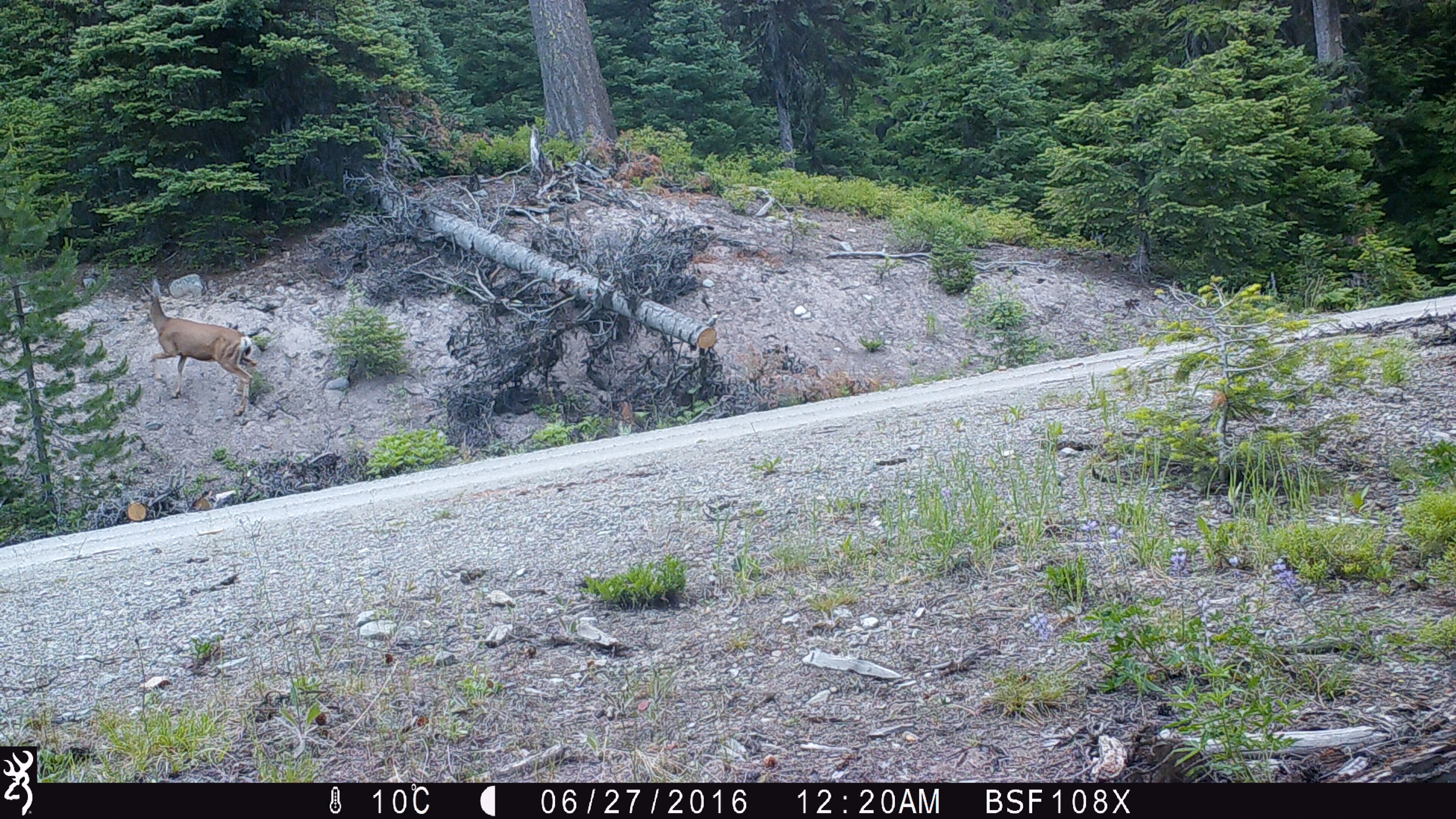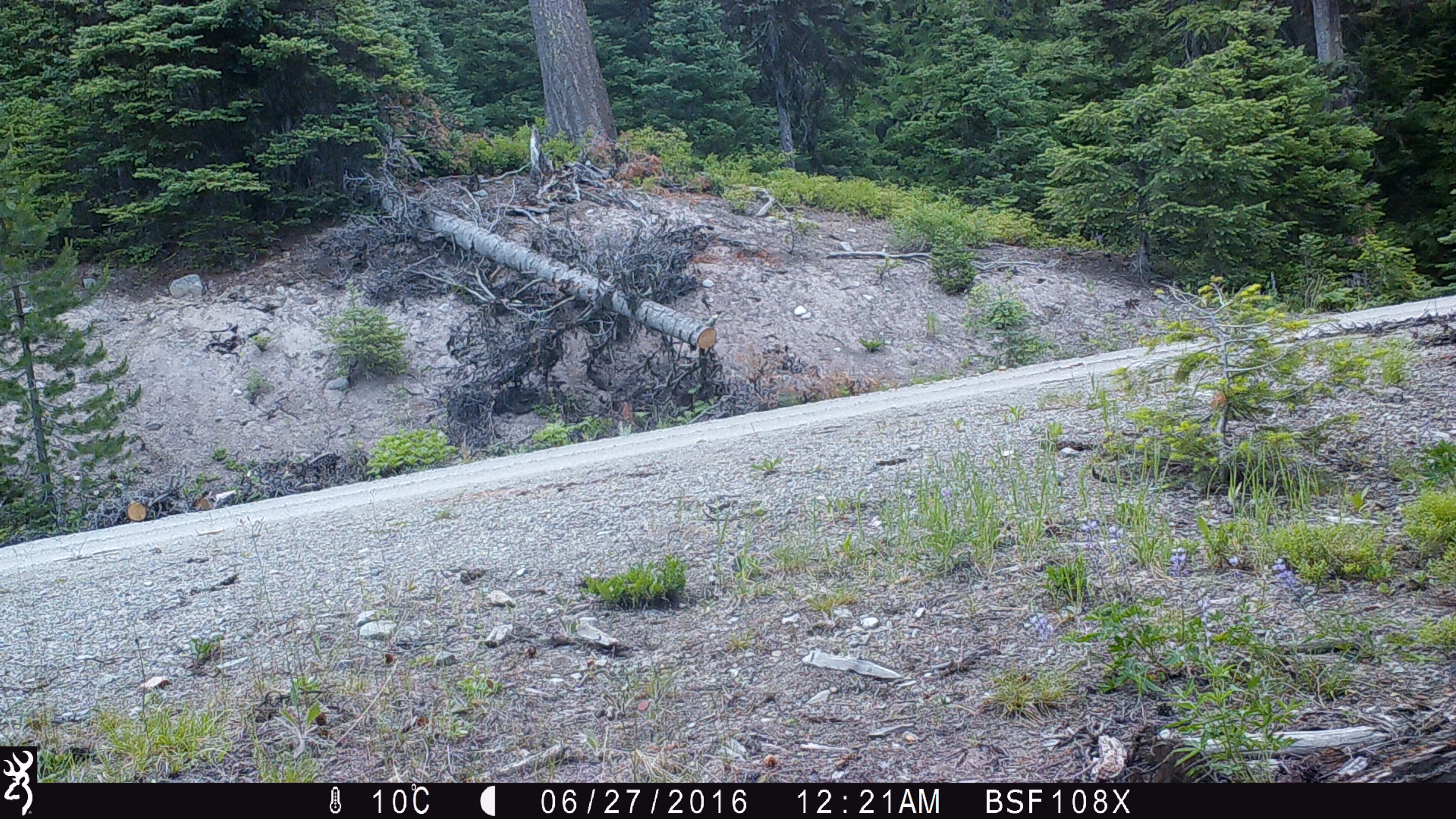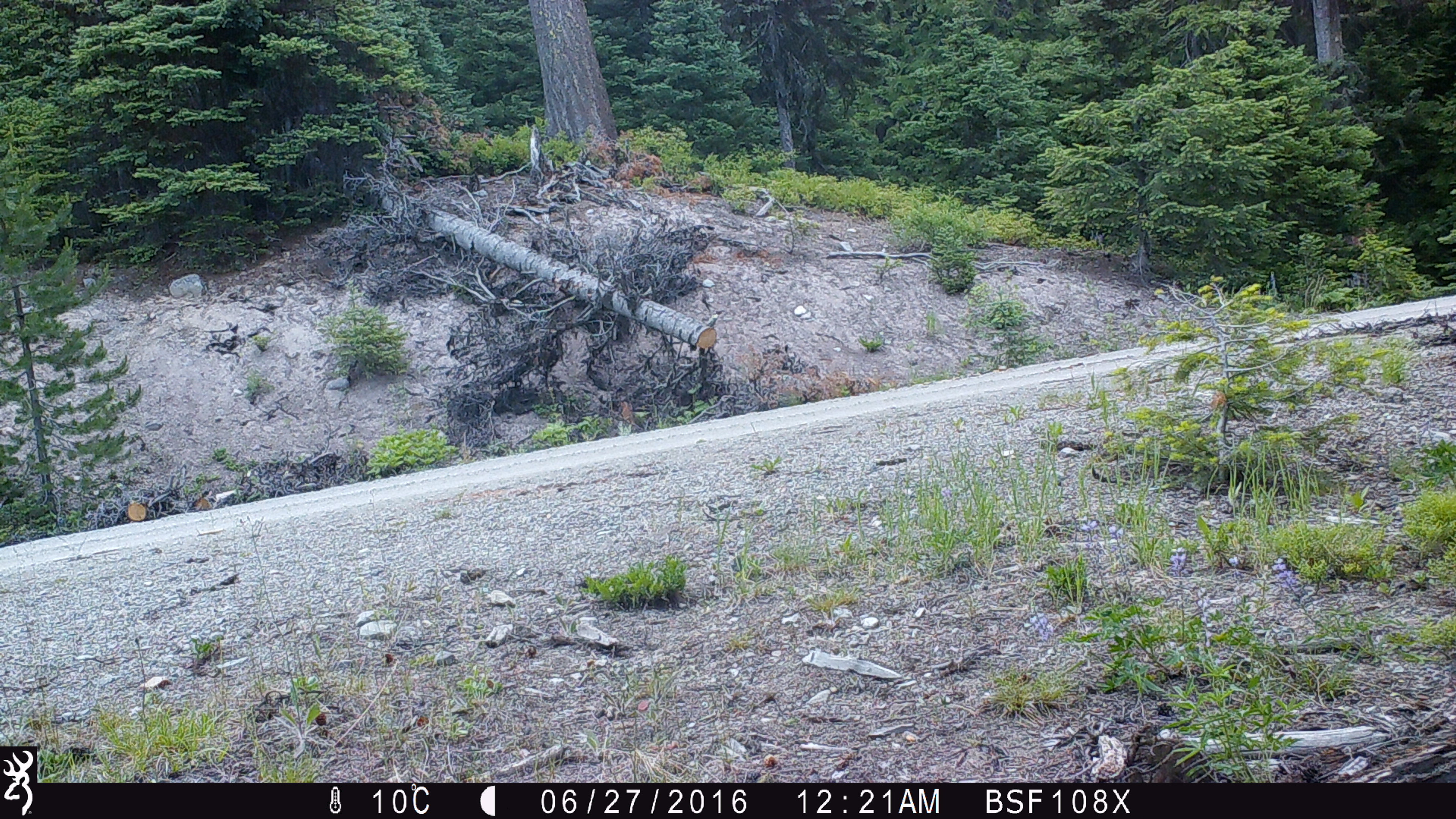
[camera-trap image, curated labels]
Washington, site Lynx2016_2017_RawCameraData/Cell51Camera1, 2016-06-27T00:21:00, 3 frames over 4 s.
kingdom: Animalia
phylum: Chordata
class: Mammalia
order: Artiodactyla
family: Cervidae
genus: Odocoileus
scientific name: Odocoileus hemionus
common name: mule deer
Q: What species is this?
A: Odocoileus hemionus (mule deer).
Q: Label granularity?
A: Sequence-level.